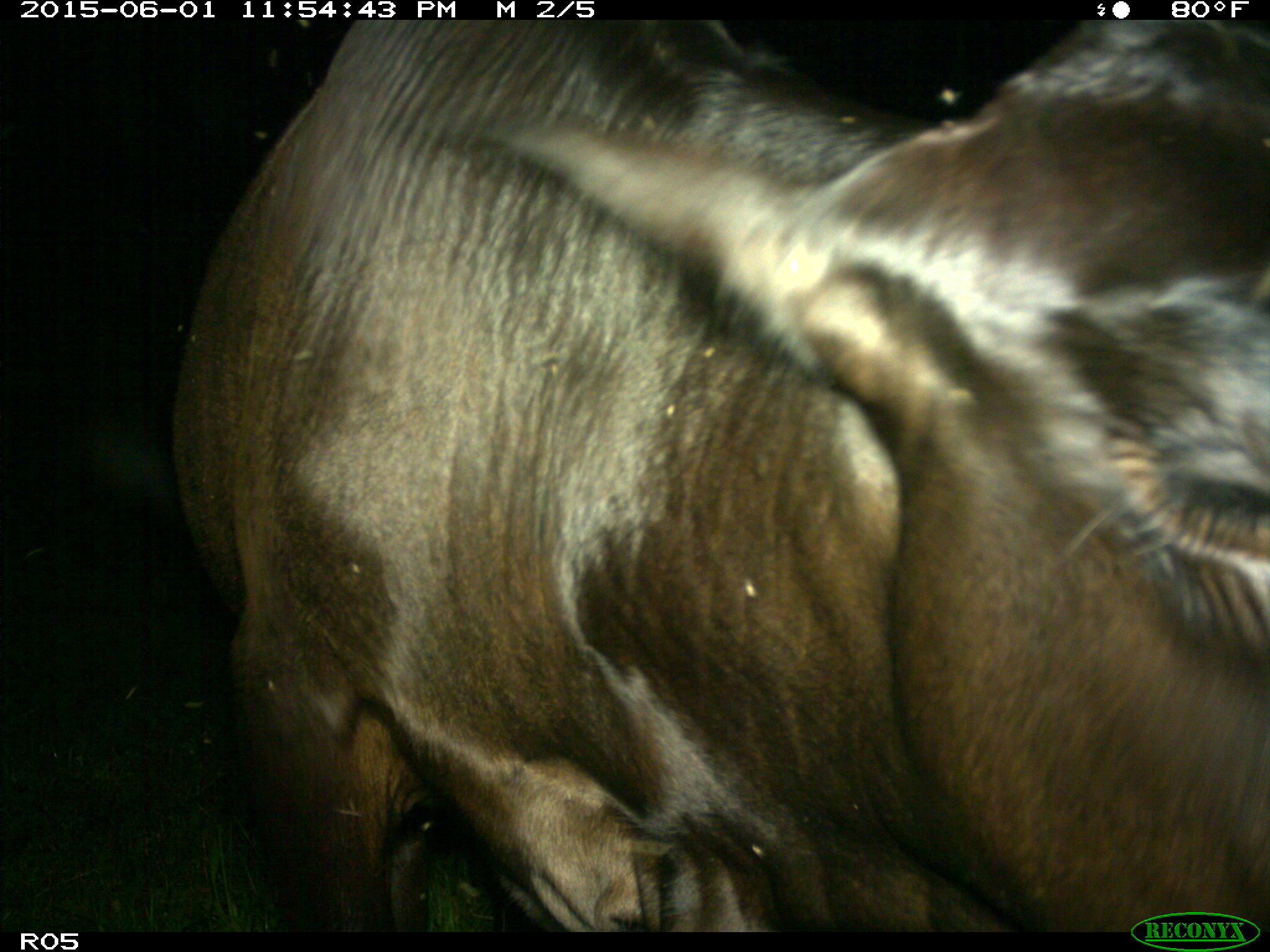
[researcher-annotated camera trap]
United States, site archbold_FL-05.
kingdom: Animalia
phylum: Chordata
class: Mammalia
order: Artiodactyla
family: Bovidae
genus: Bos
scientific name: Bos taurus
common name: domestic cow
Bos taurus (domestic cow).